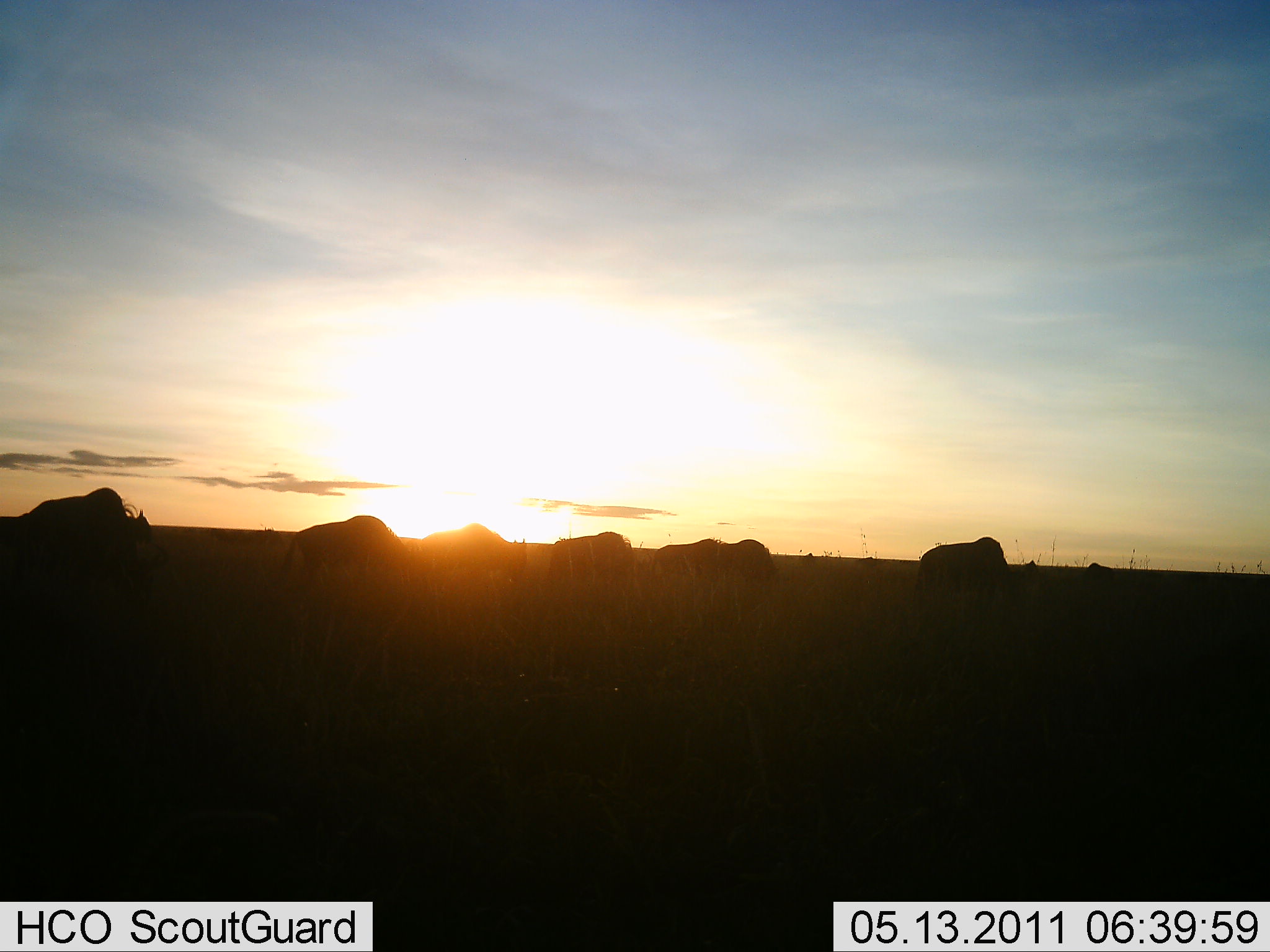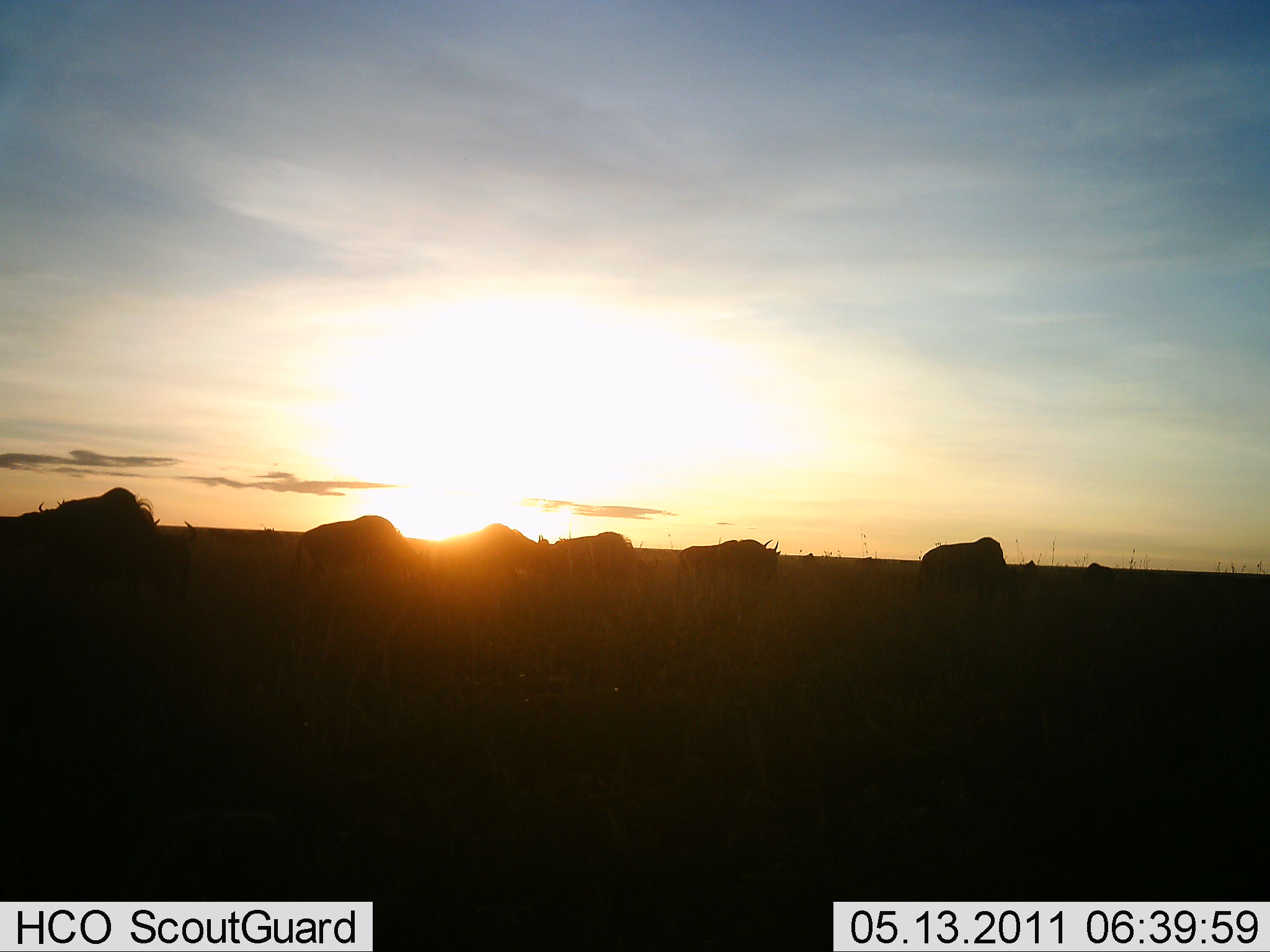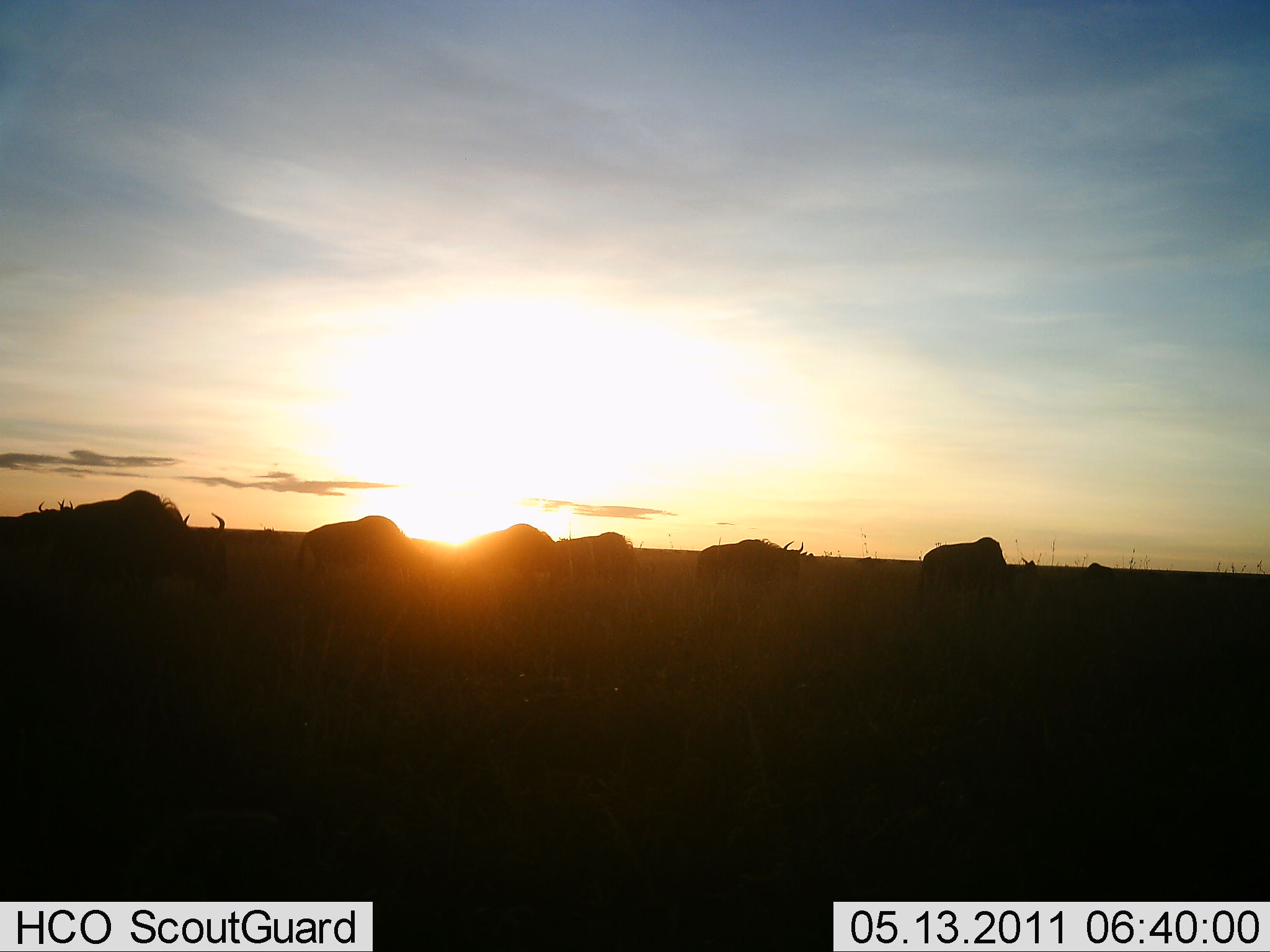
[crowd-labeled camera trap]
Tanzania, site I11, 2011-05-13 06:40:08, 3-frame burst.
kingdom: Animalia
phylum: Chordata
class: Mammalia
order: Artiodactyla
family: Bovidae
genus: Connochaetes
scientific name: Connochaetes taurinus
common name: blue wildebeest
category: wildebeest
Wildebeest (blue wildebeest) (Connochaetes taurinus), count 6. Behavior (volunteer vote fractions): standing 30%, resting 0%, moving 90%, interacting 0%. Young present (vote fraction): 0%. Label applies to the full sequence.